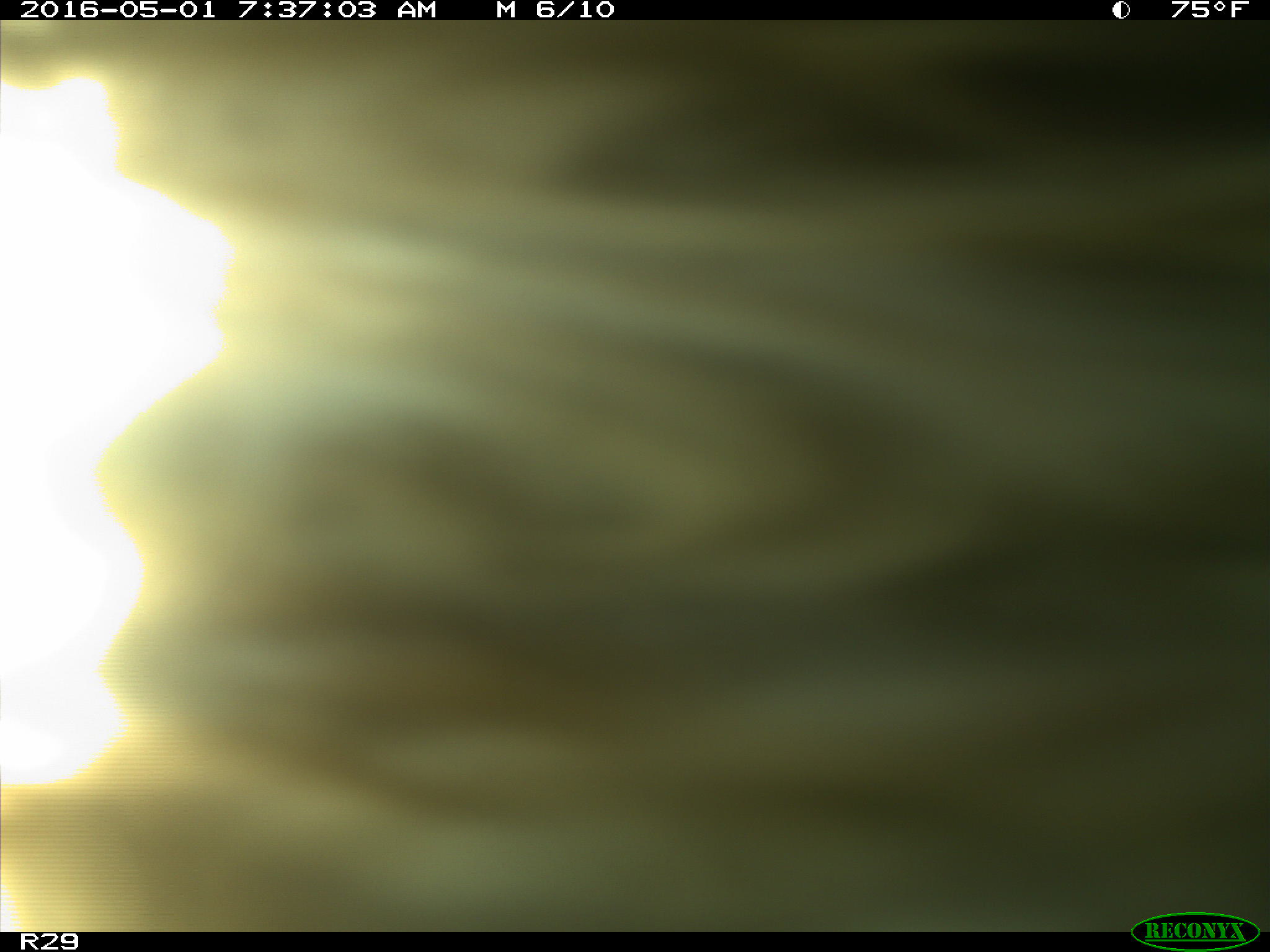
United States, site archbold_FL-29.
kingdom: Animalia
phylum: Chordata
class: Mammalia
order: Artiodactyla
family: Bovidae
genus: Bos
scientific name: Bos taurus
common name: domestic cow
Bos taurus (domestic cow).